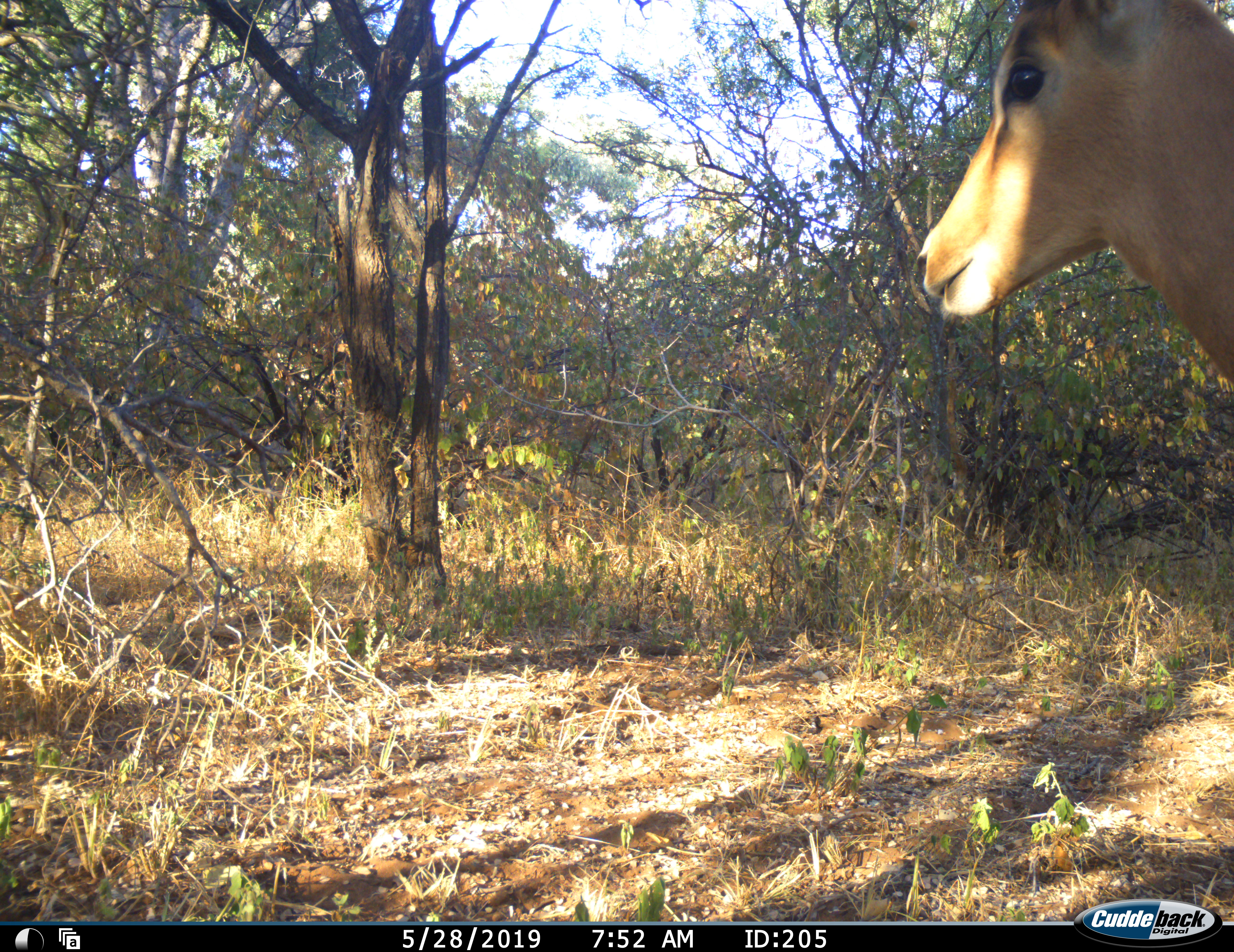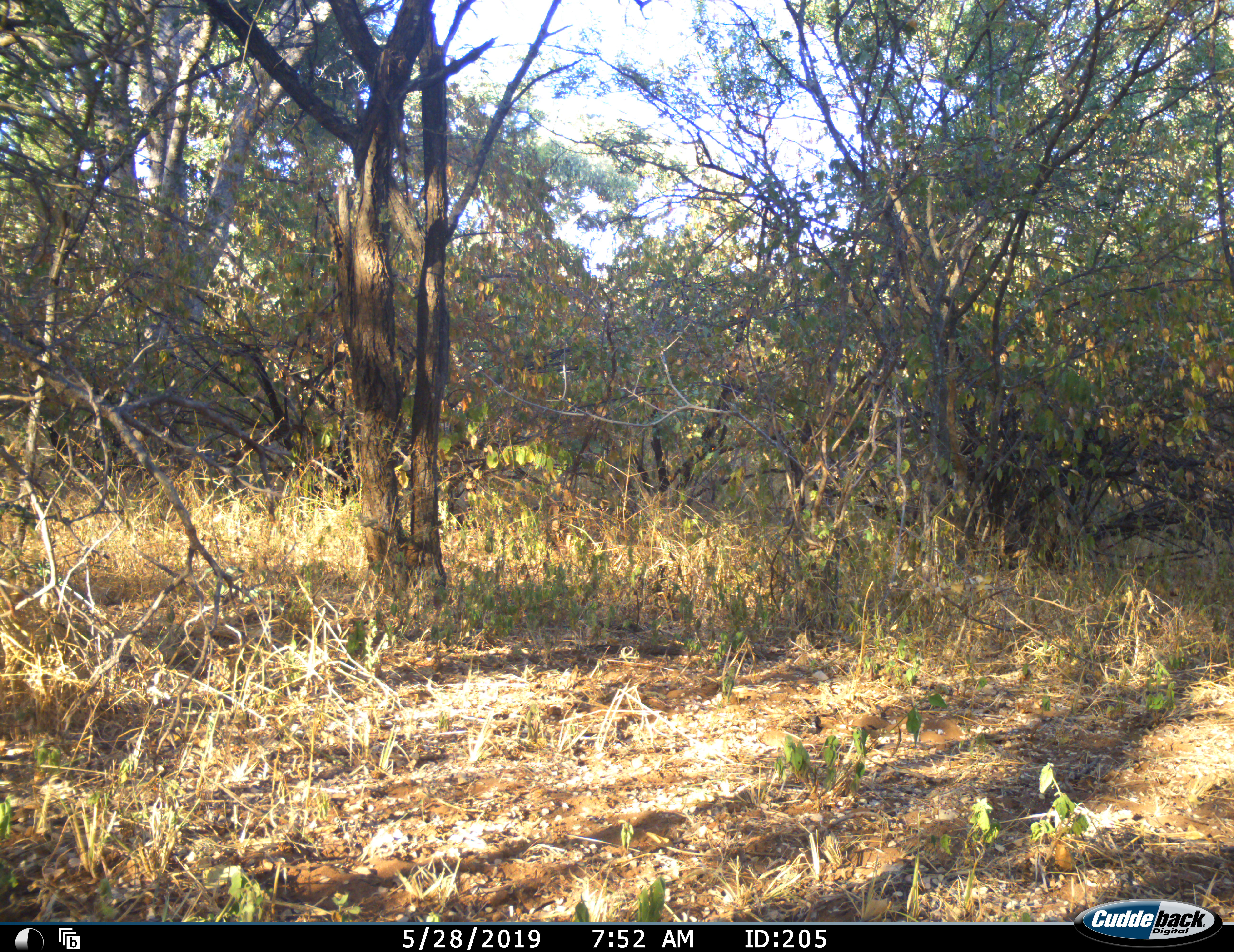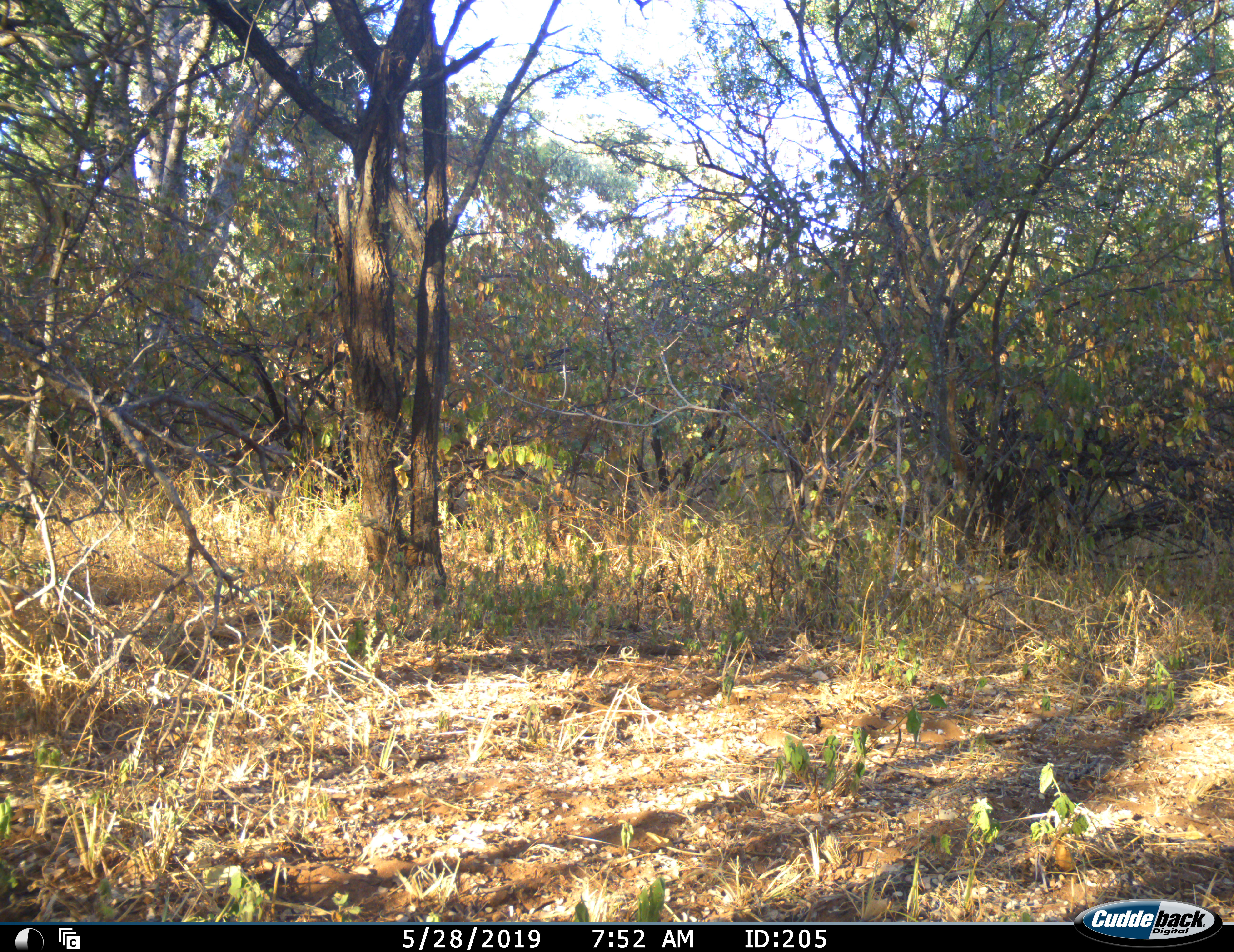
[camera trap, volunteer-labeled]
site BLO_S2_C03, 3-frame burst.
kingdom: Animalia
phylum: Chordata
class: Mammalia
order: Artiodactyla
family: Bovidae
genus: Aepyceros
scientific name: Aepyceros melampus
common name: impala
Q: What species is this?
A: Impala (Aepyceros melampus).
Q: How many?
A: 1.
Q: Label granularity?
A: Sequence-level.